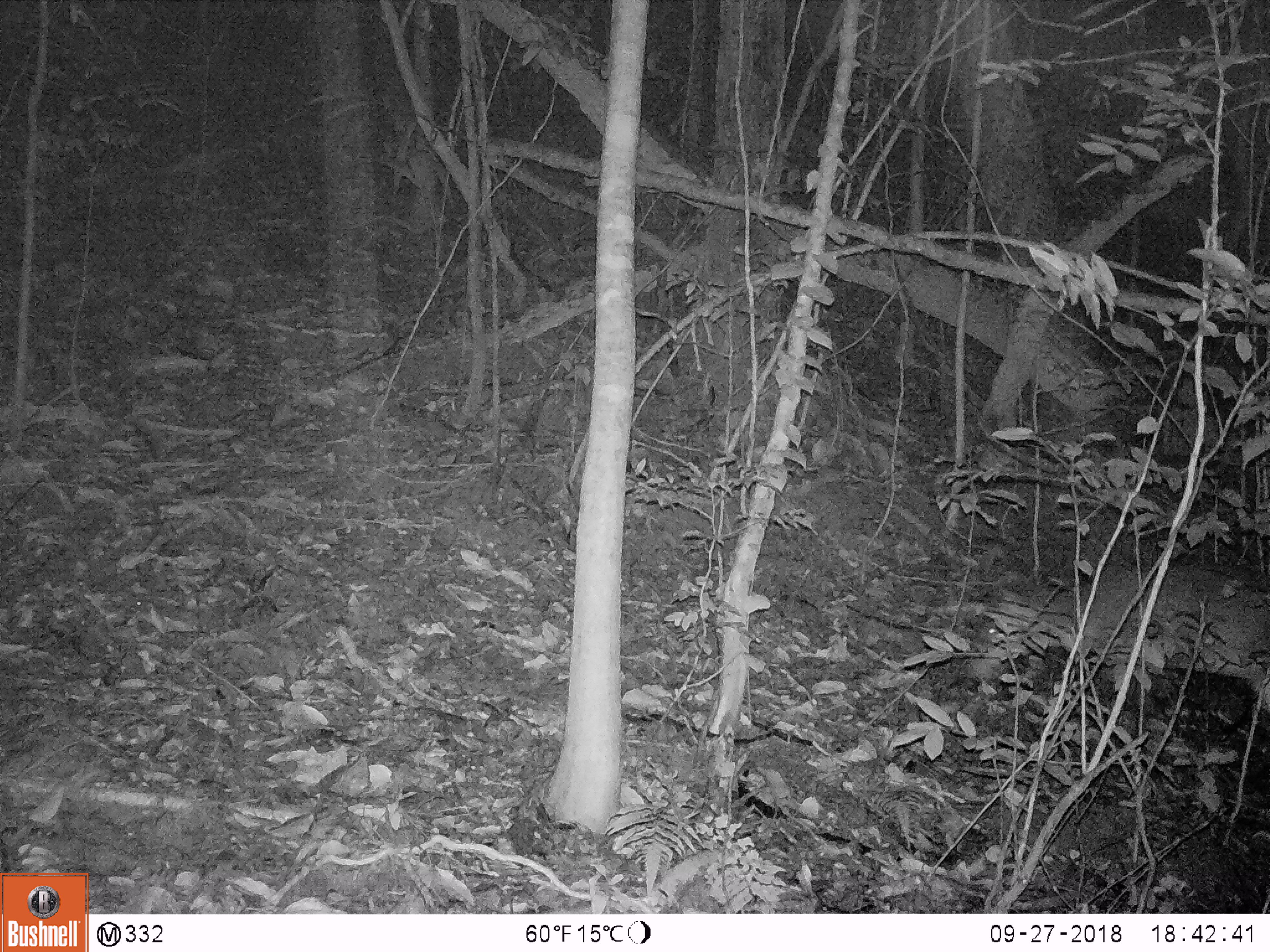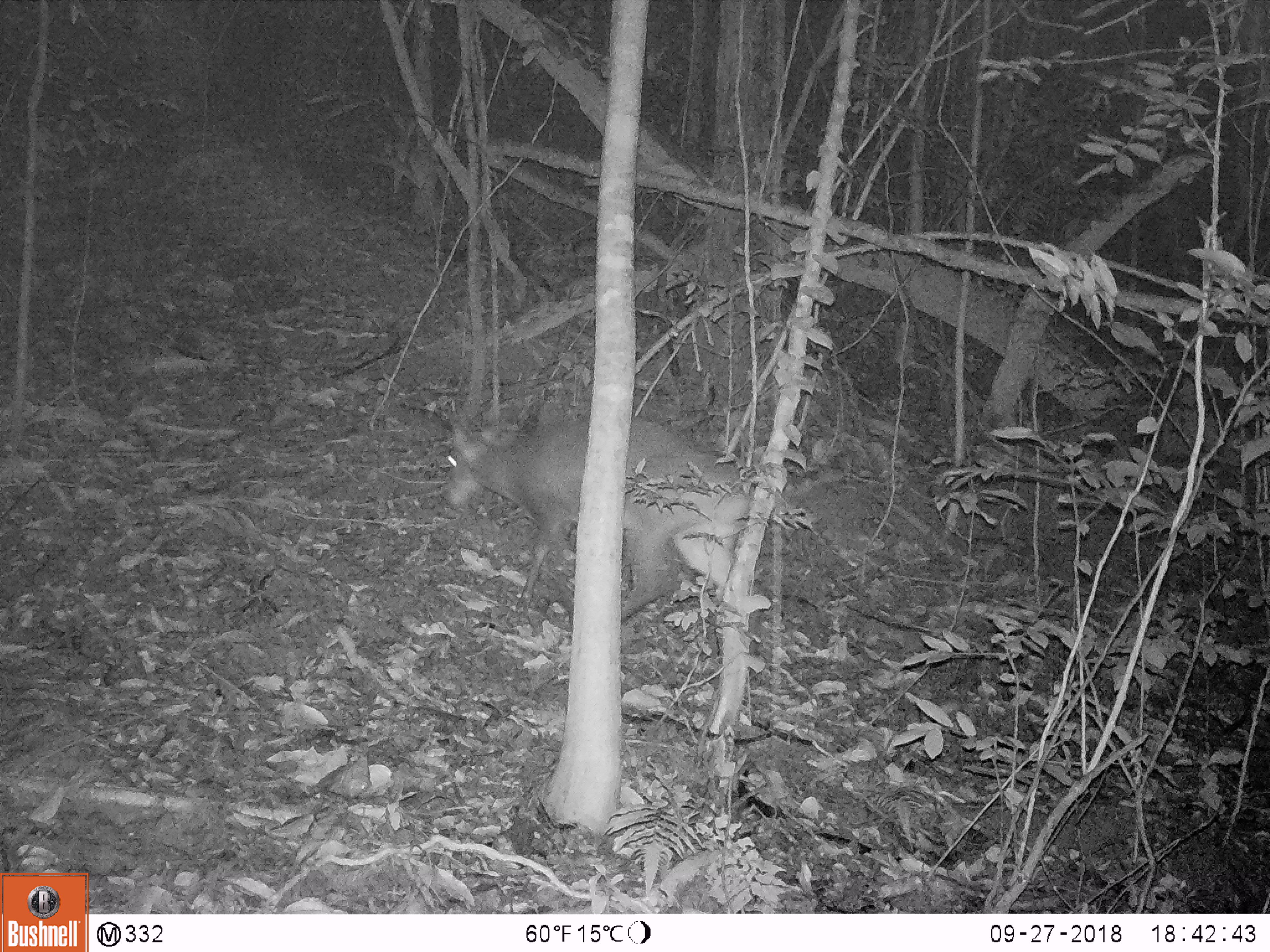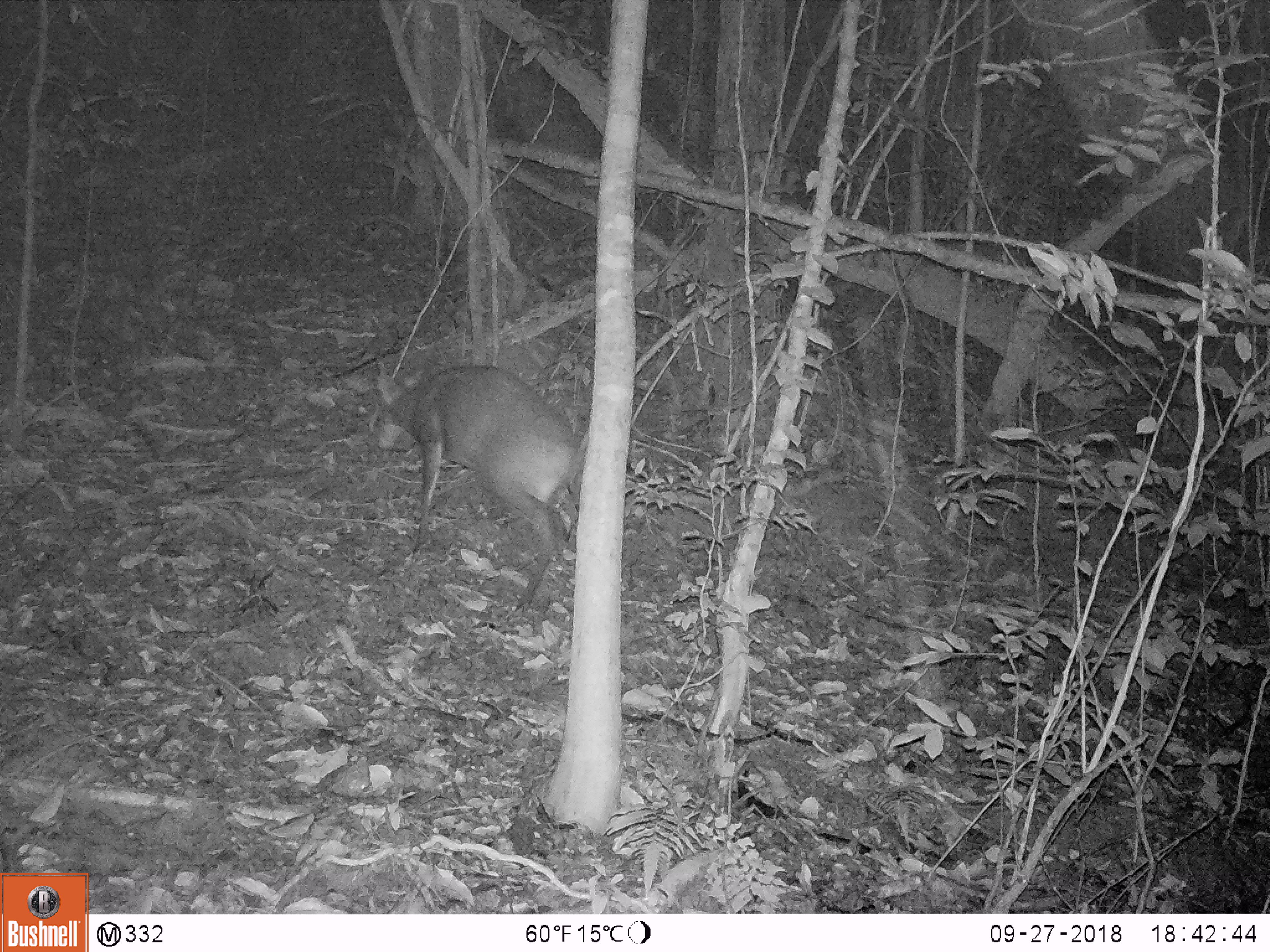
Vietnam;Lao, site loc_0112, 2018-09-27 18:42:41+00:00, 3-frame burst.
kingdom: Animalia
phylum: Chordata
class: Mammalia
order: Artiodactyla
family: Cervidae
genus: Muntiacus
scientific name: Muntiacus vuquangensis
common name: large-antlered muntjac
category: large antlered muntjac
Large antlered muntjac (large-antlered muntjac) (Muntiacus vuquangensis). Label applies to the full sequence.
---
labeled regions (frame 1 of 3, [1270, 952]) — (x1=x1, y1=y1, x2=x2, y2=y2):
large antlered muntjac: (x1=960, y1=563, x2=1270, y2=720)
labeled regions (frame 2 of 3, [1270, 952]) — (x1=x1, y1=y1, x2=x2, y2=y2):
large antlered muntjac: (x1=445, y1=416, x2=754, y2=629)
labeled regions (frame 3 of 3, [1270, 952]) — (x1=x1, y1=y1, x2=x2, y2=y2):
large antlered muntjac: (x1=376, y1=363, x2=584, y2=605)